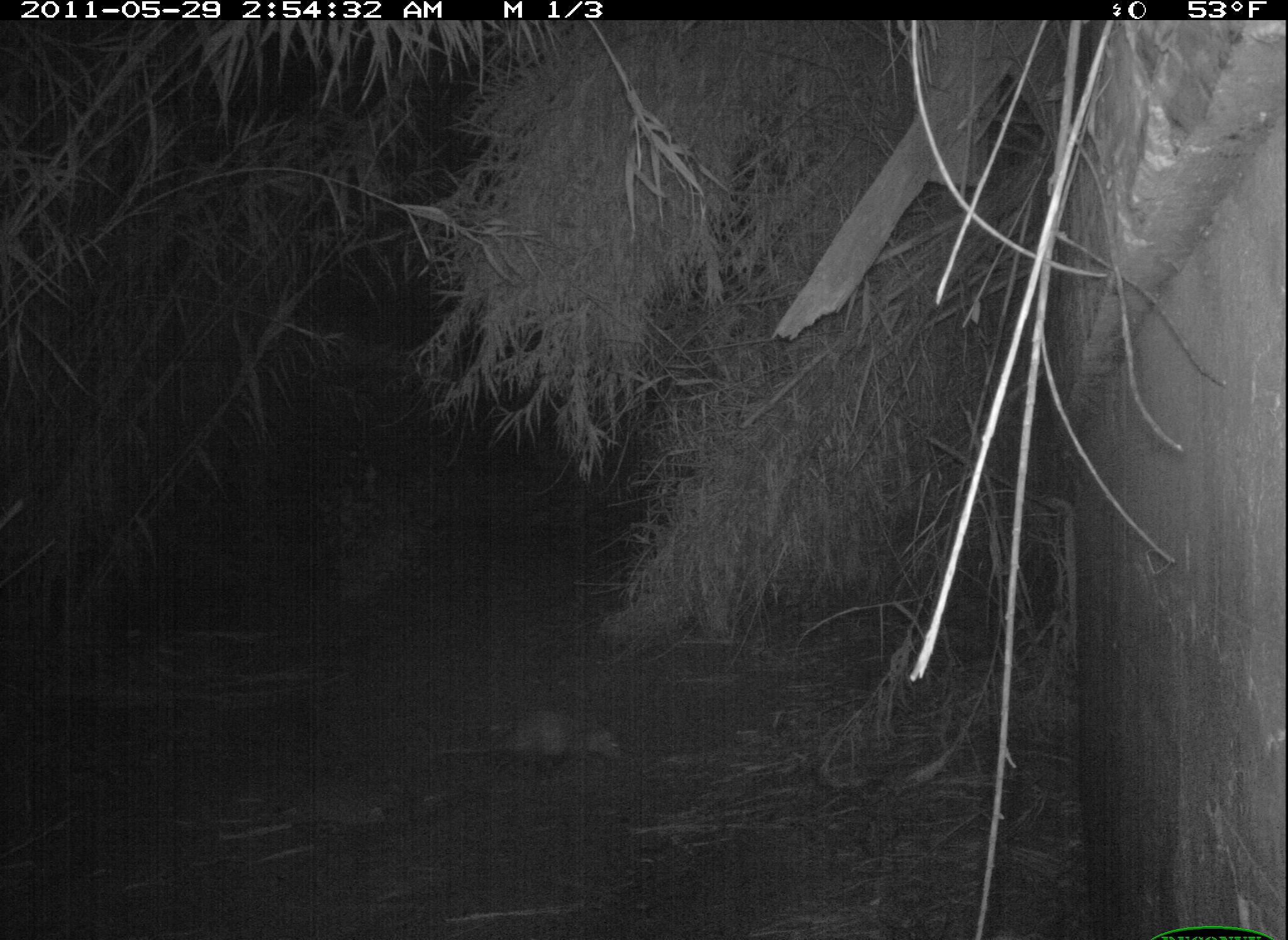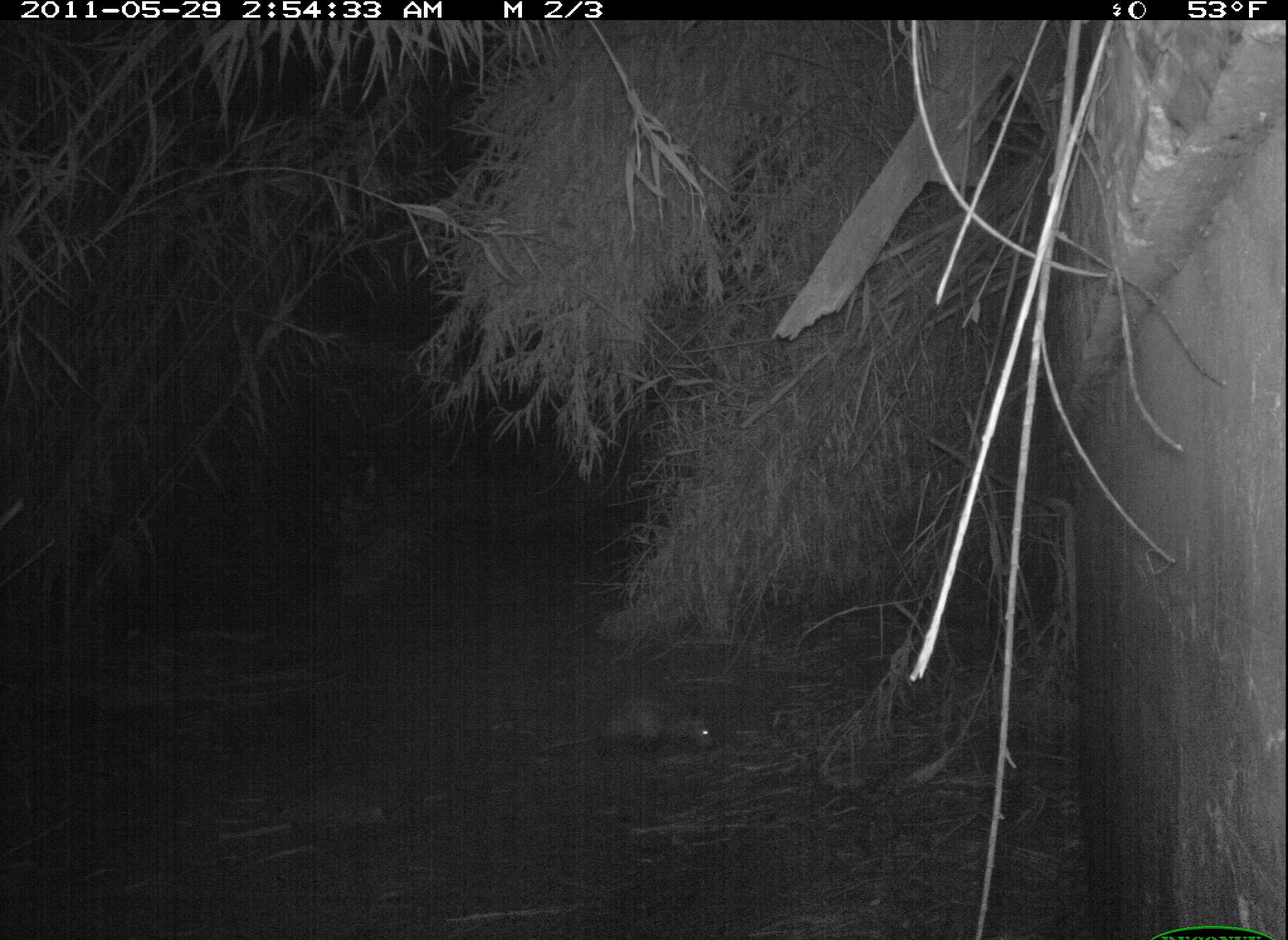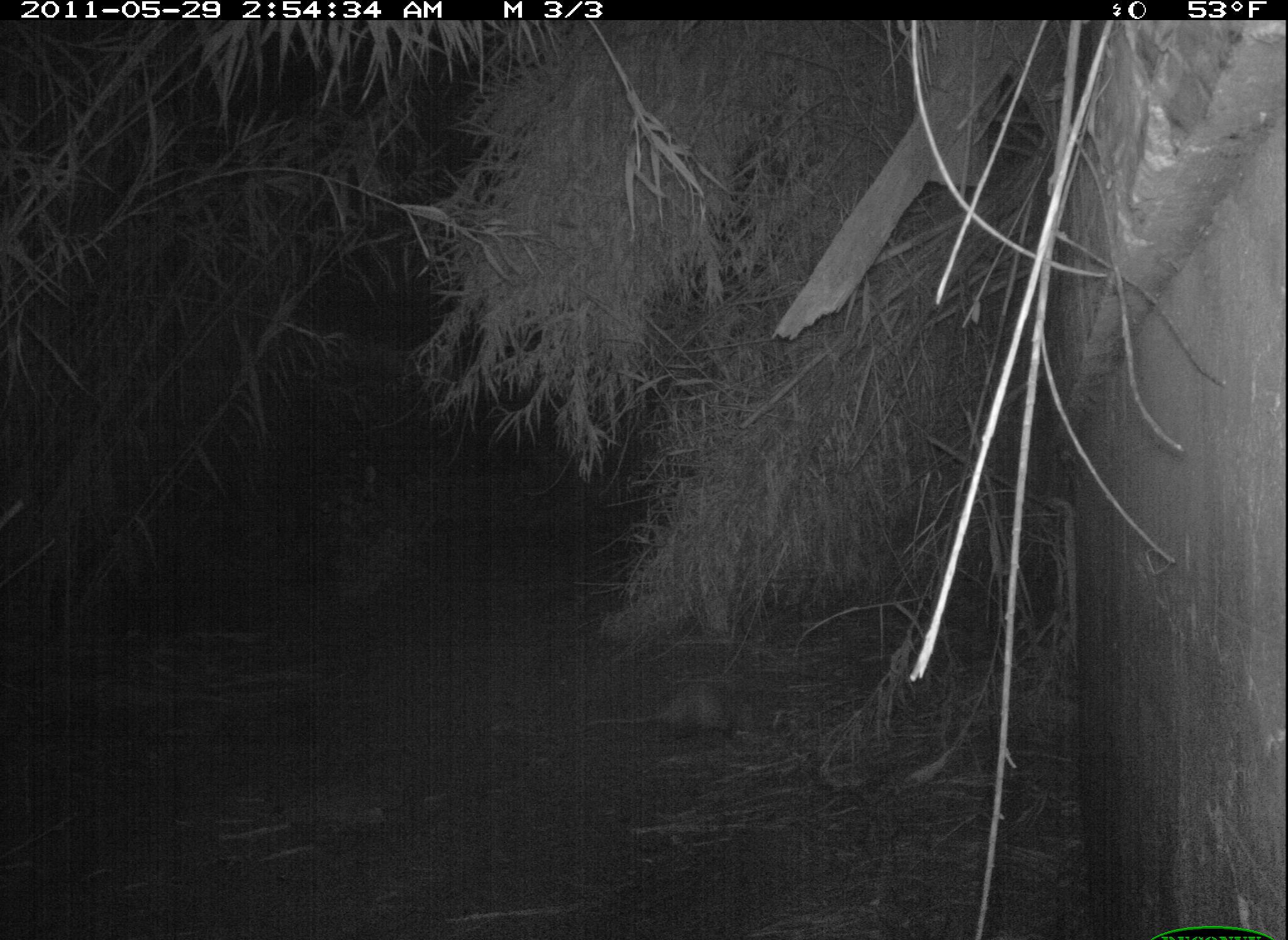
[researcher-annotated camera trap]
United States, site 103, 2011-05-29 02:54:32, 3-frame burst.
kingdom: Animalia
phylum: Chordata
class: Mammalia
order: Didelphimorphia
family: Didelphidae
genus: Didelphis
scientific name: Didelphis virginiana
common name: virginia opossum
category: opossum